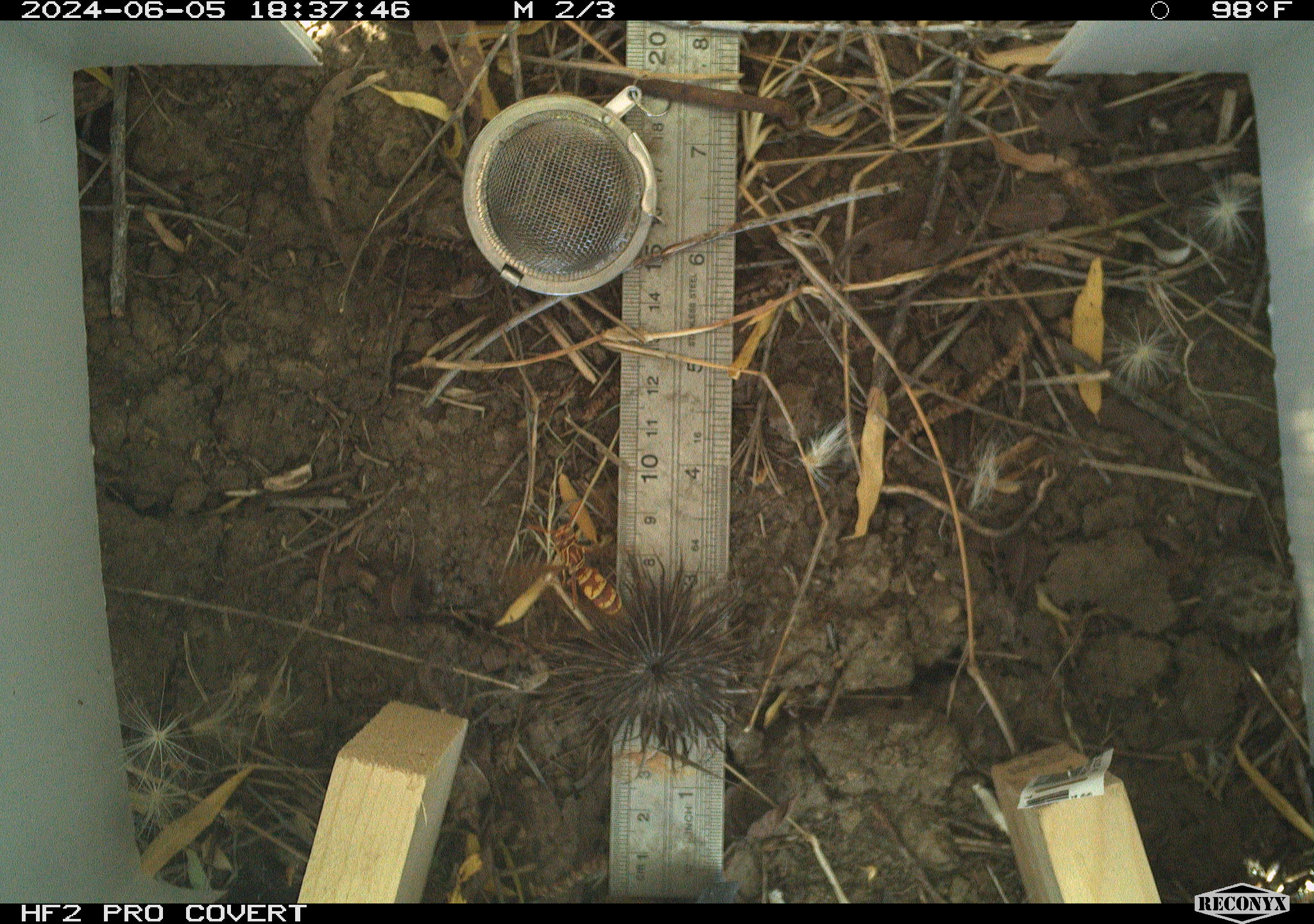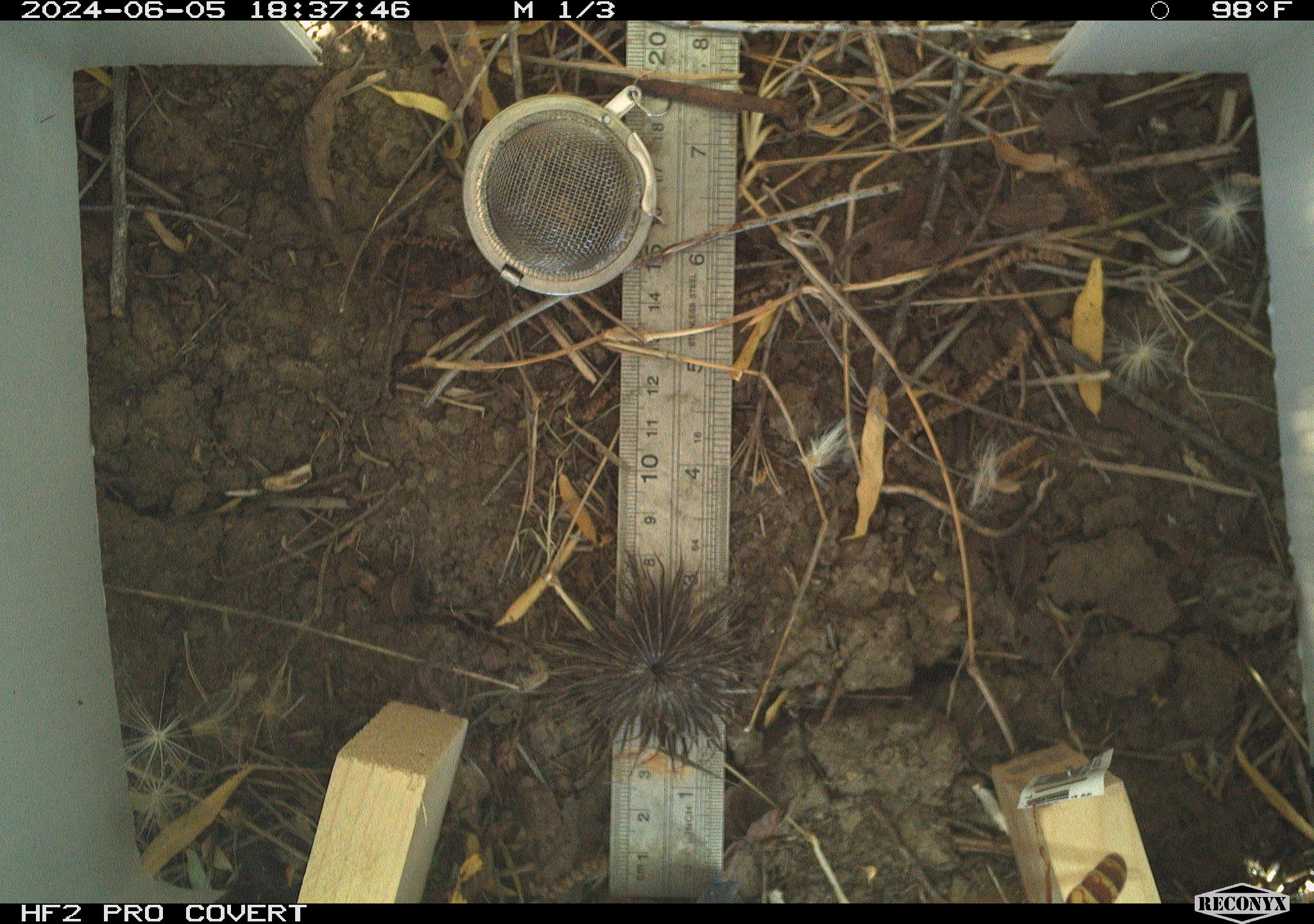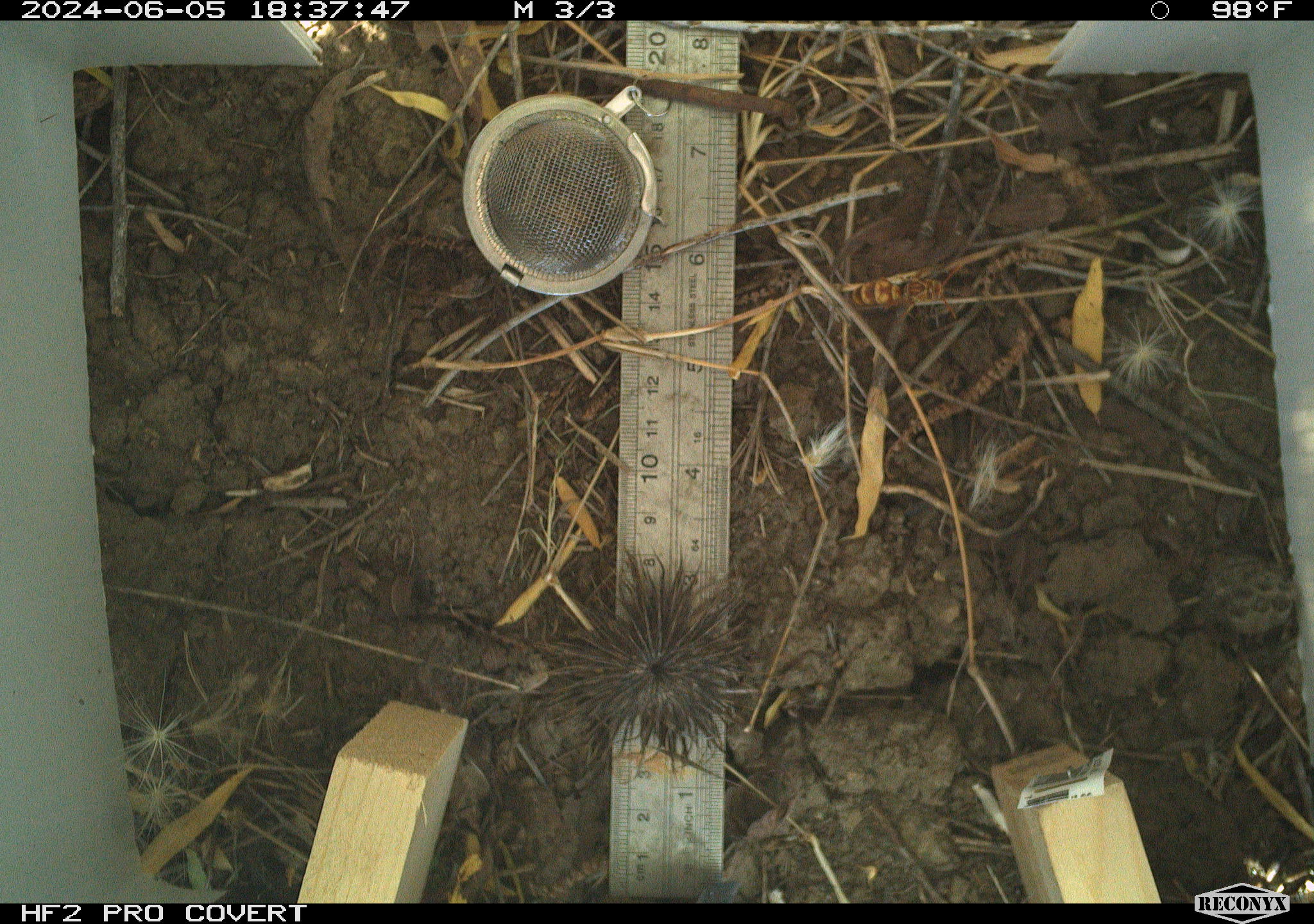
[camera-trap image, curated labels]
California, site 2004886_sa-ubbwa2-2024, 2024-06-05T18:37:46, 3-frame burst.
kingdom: Animalia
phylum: Arthropoda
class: Insecta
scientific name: Insecta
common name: insect